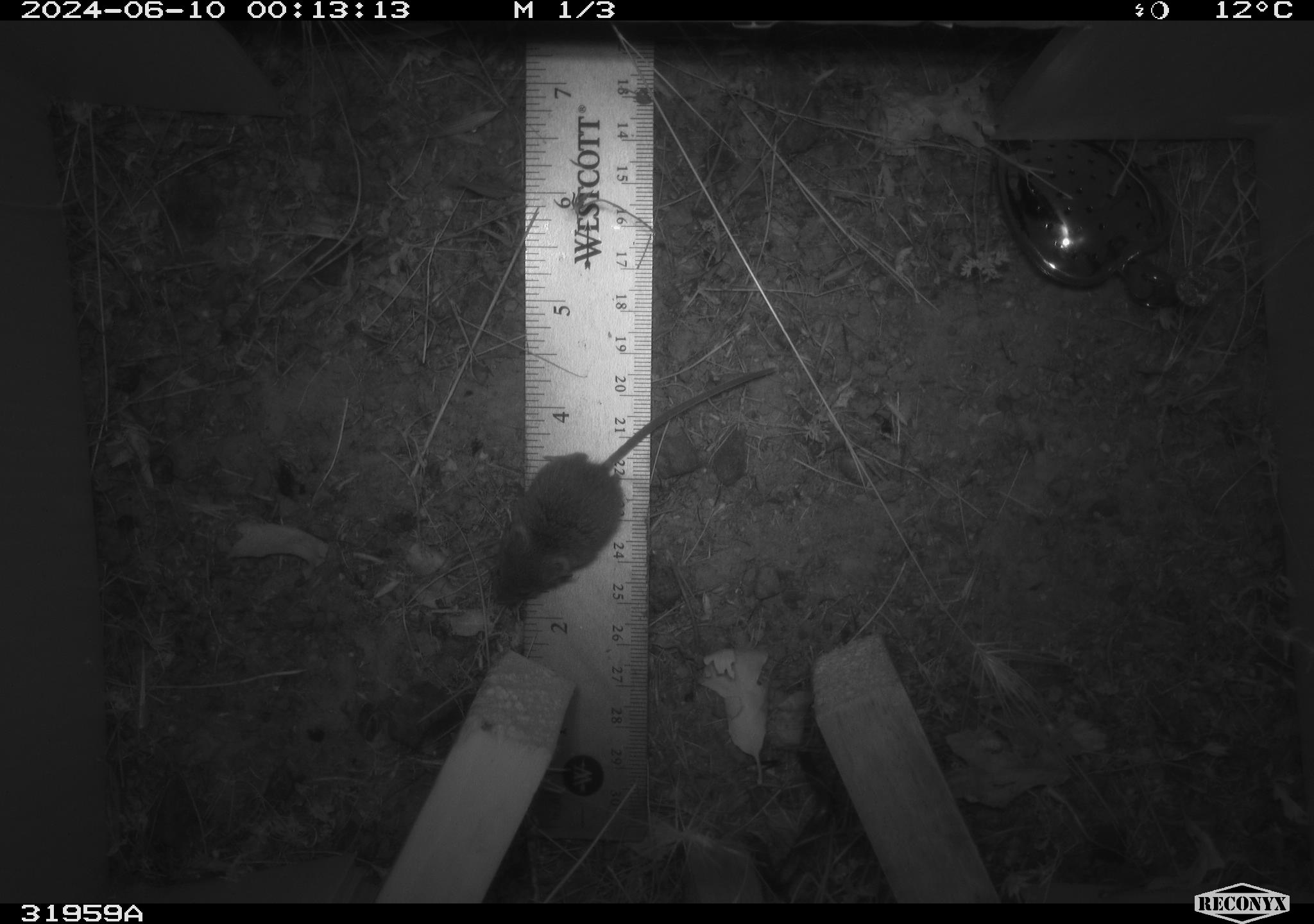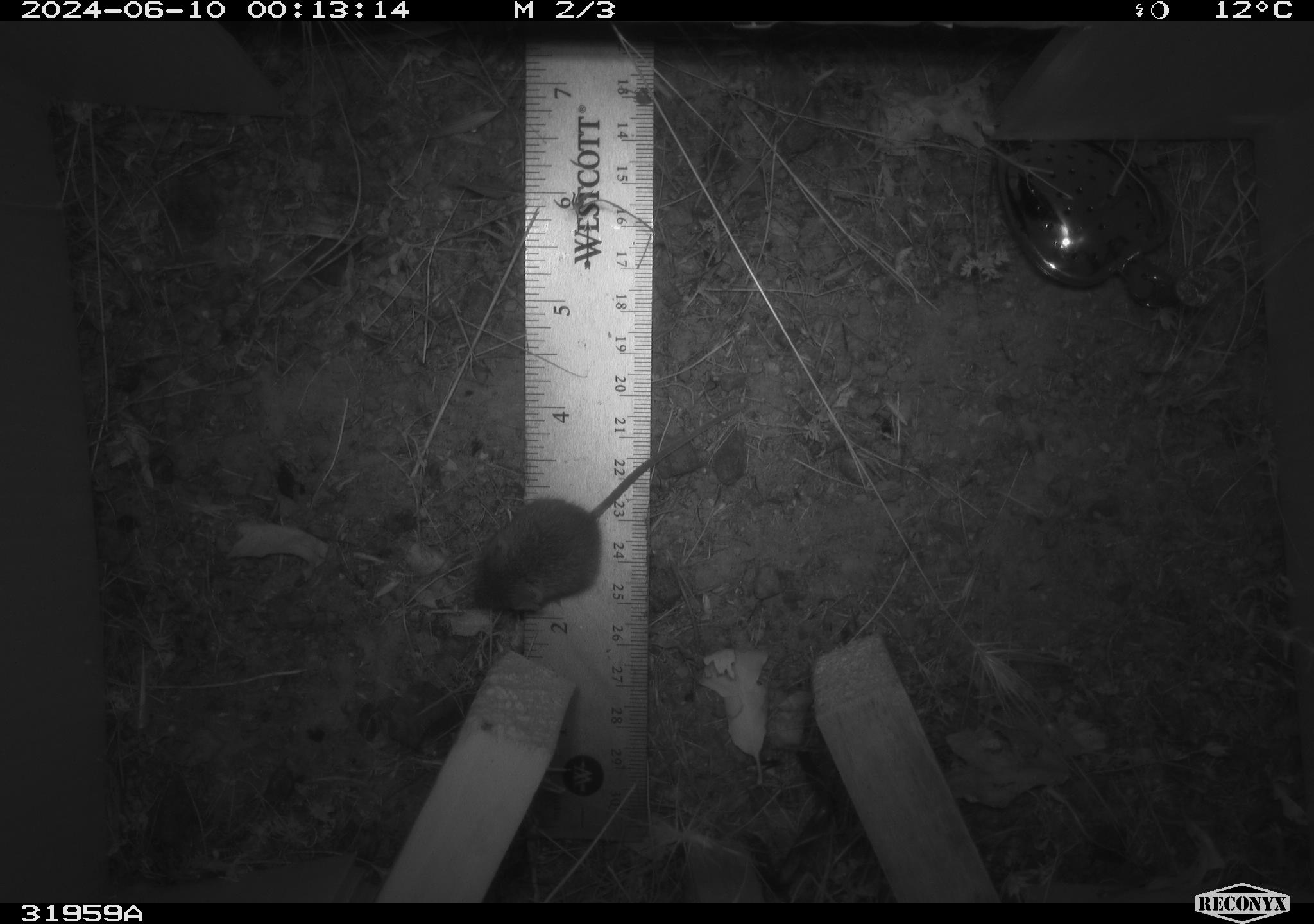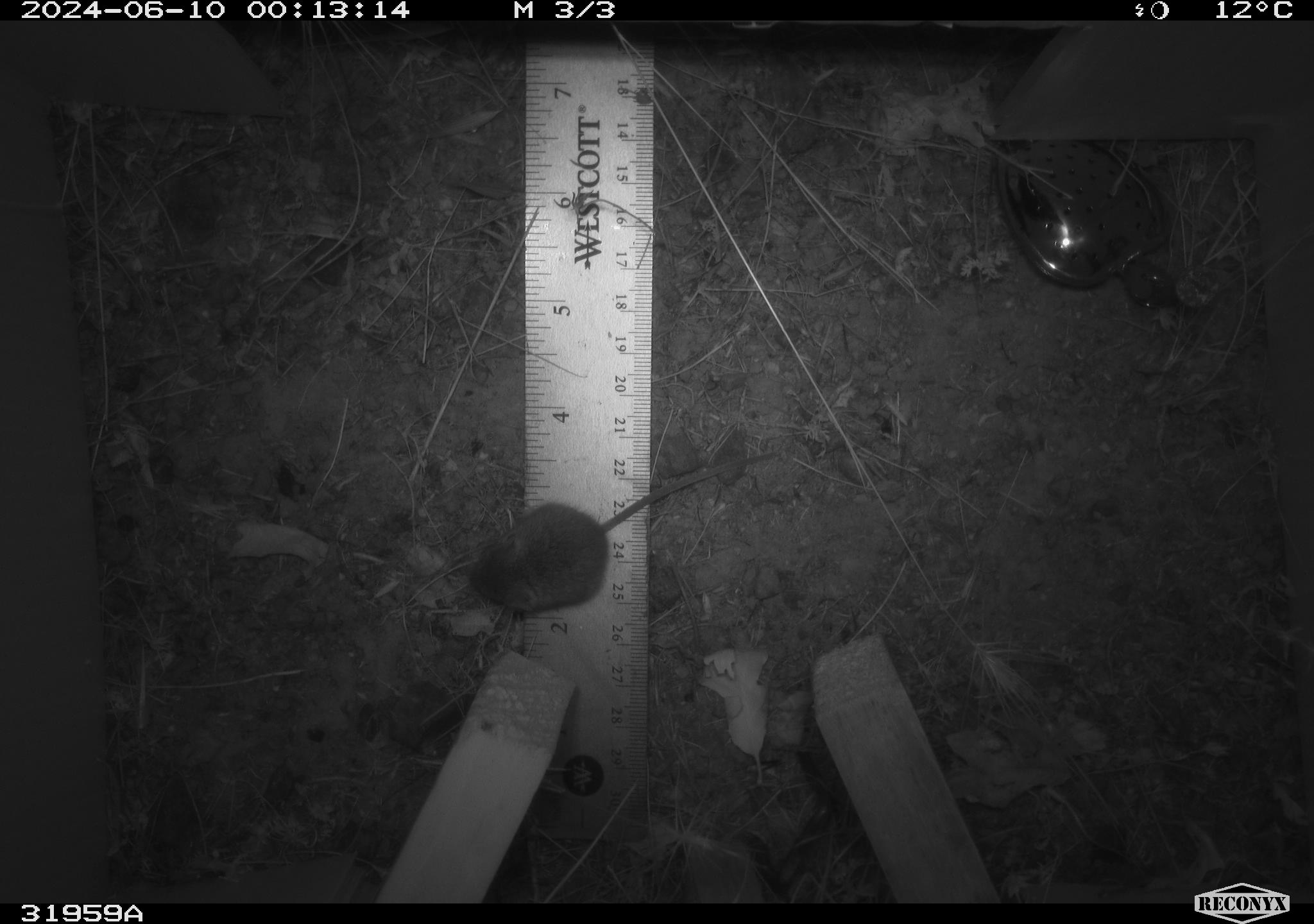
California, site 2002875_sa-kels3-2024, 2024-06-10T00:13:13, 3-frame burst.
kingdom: Animalia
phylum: Chordata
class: Mammalia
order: Rodentia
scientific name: Rodentia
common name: mouse species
Mouse species (Rodentia).